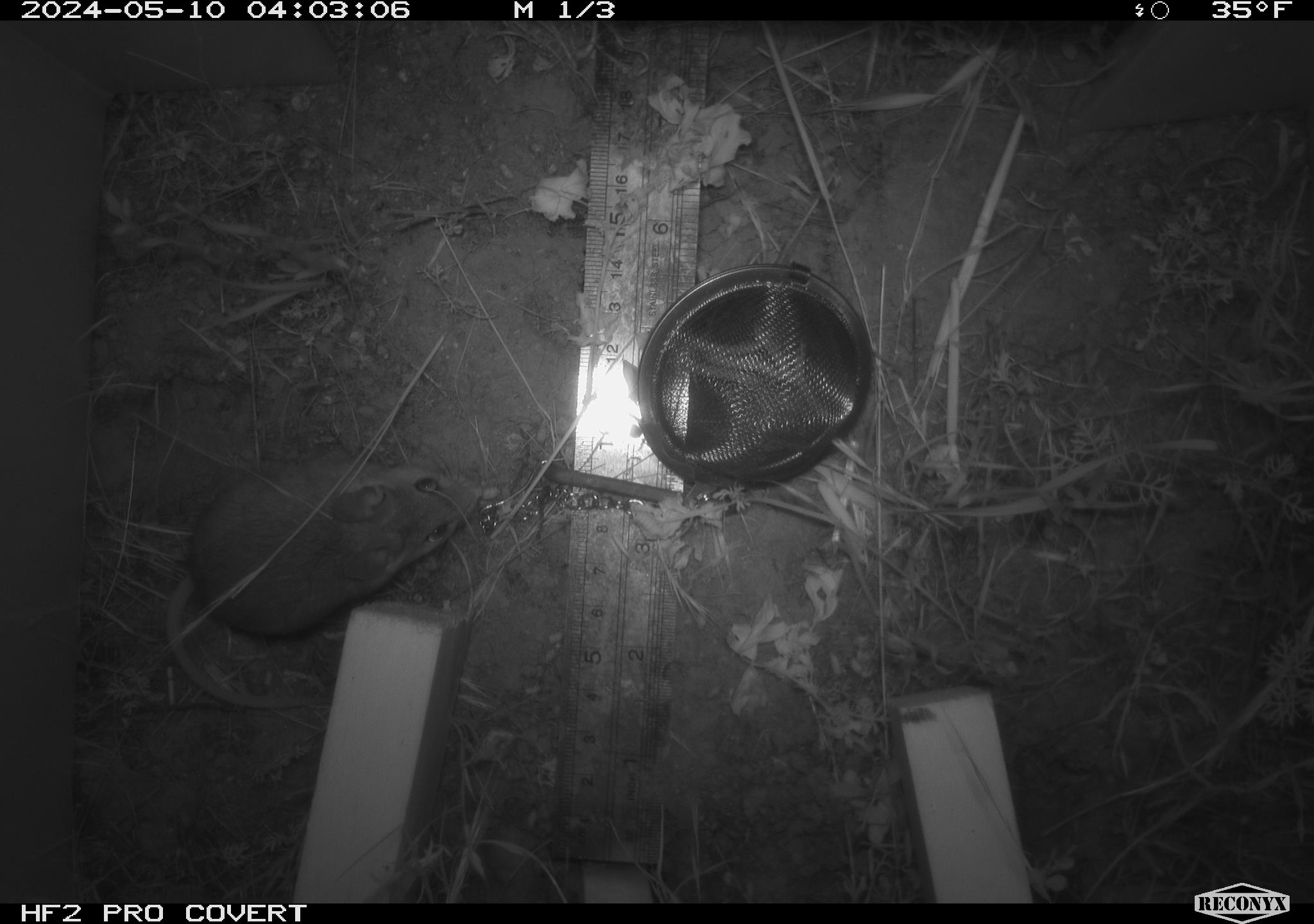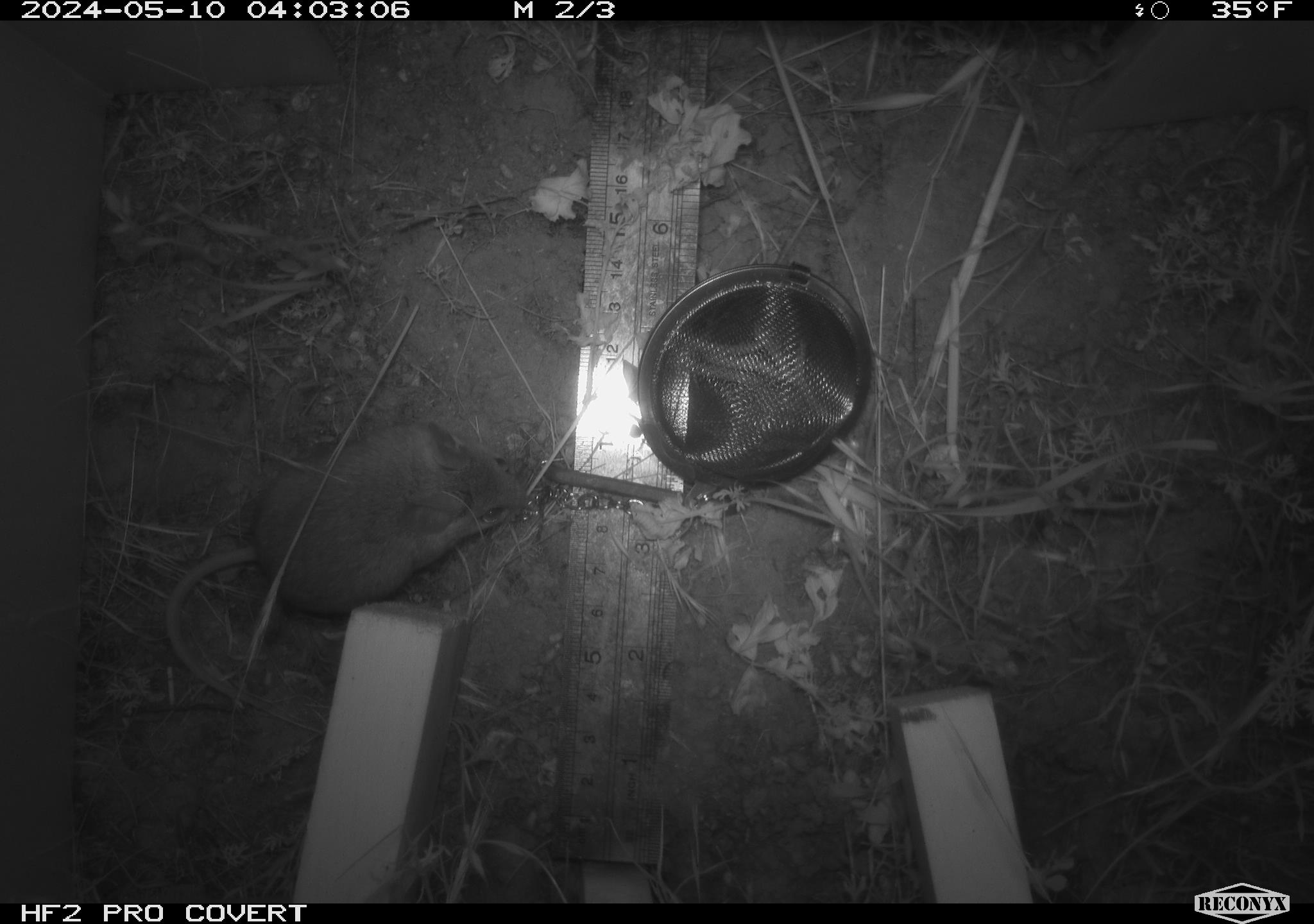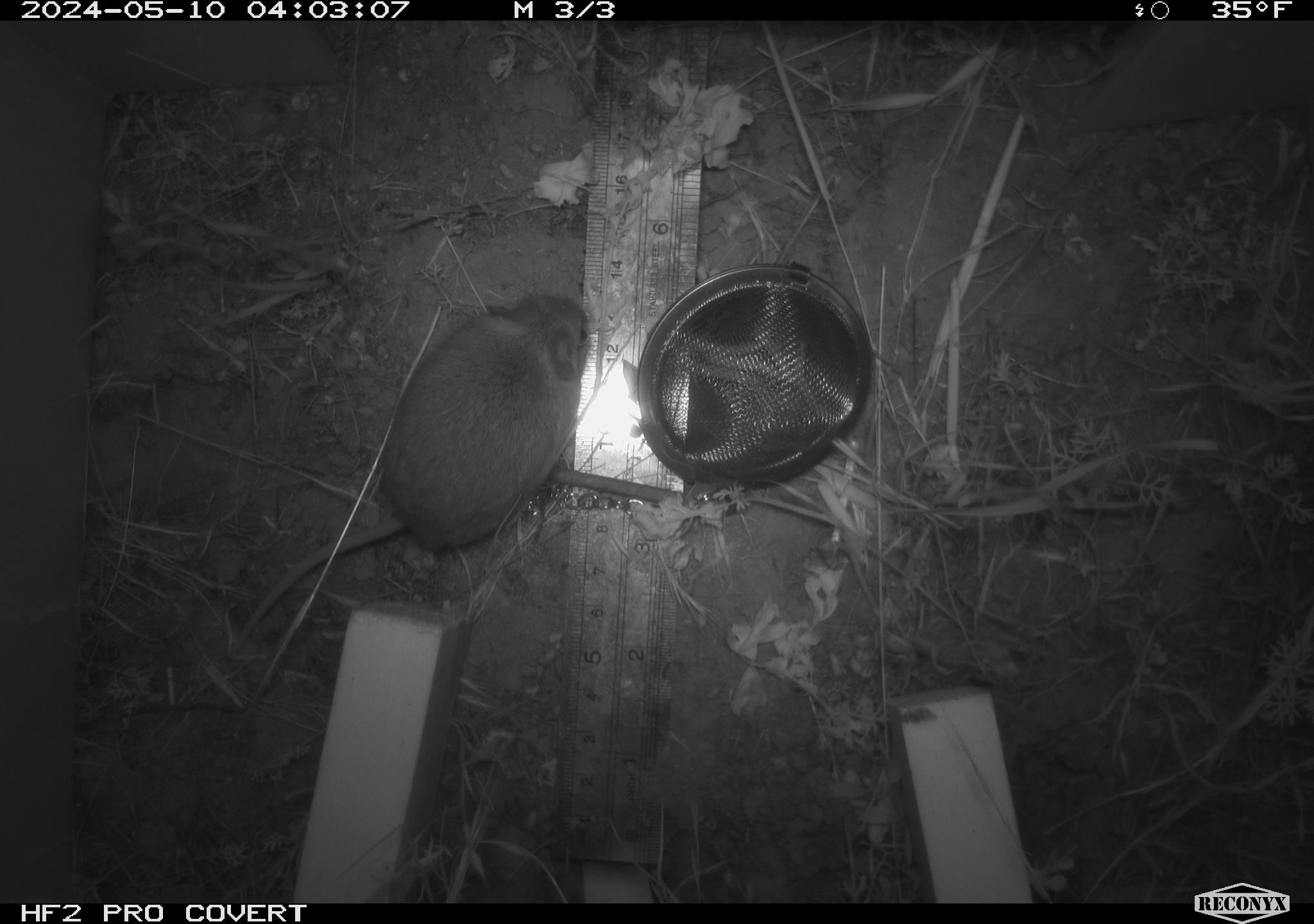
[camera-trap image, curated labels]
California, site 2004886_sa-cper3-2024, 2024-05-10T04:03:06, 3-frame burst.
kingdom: Animalia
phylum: Chordata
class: Mammalia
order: Rodentia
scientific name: Rodentia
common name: rodent